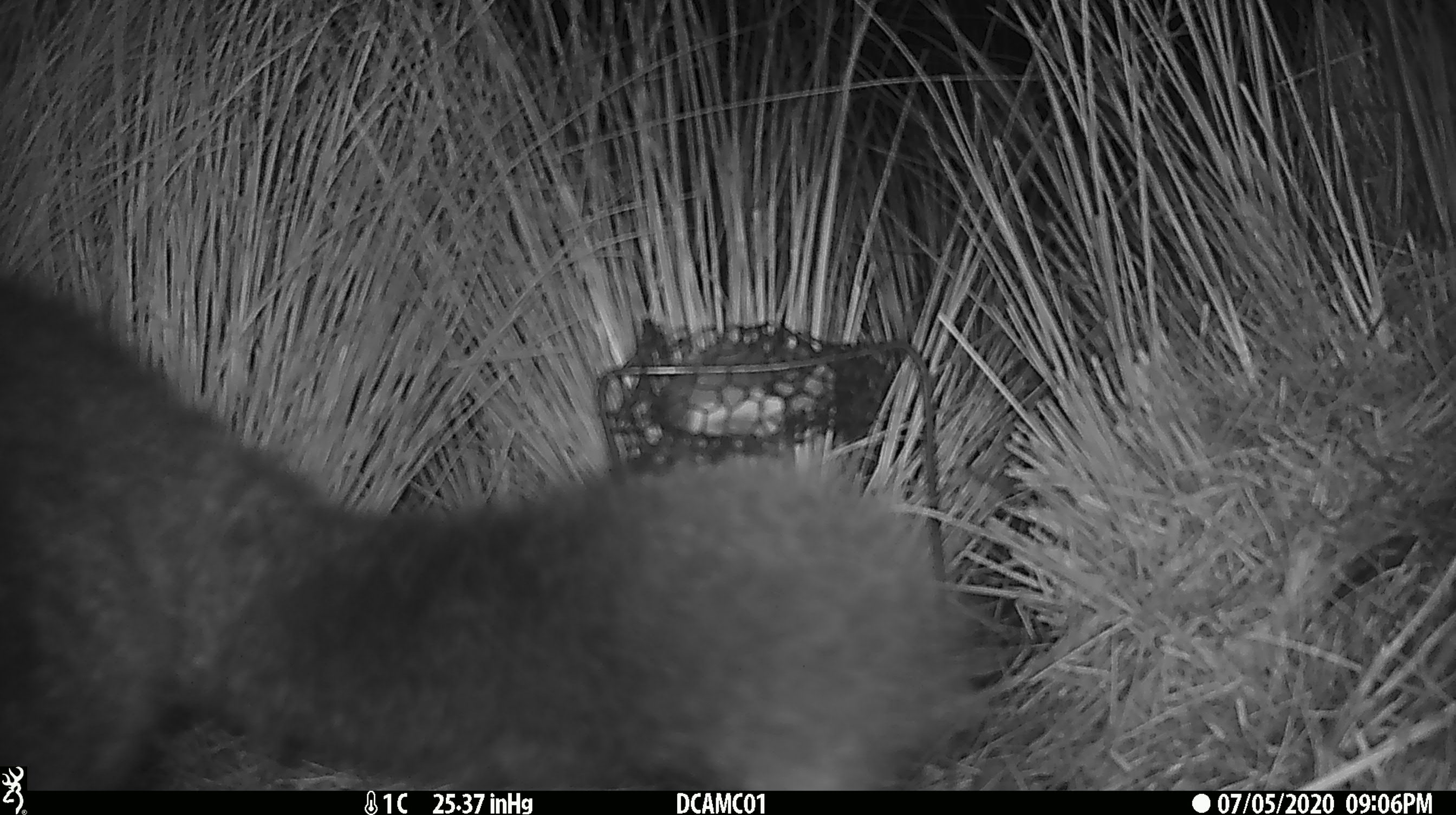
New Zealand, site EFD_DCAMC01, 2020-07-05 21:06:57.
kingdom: Animalia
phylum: Chordata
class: Mammalia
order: Diprotodontia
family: Phalangeridae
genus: Trichosurus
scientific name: Trichosurus vulpecula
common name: common brushtail possum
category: possum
Possum (common brushtail possum) (Trichosurus vulpecula).